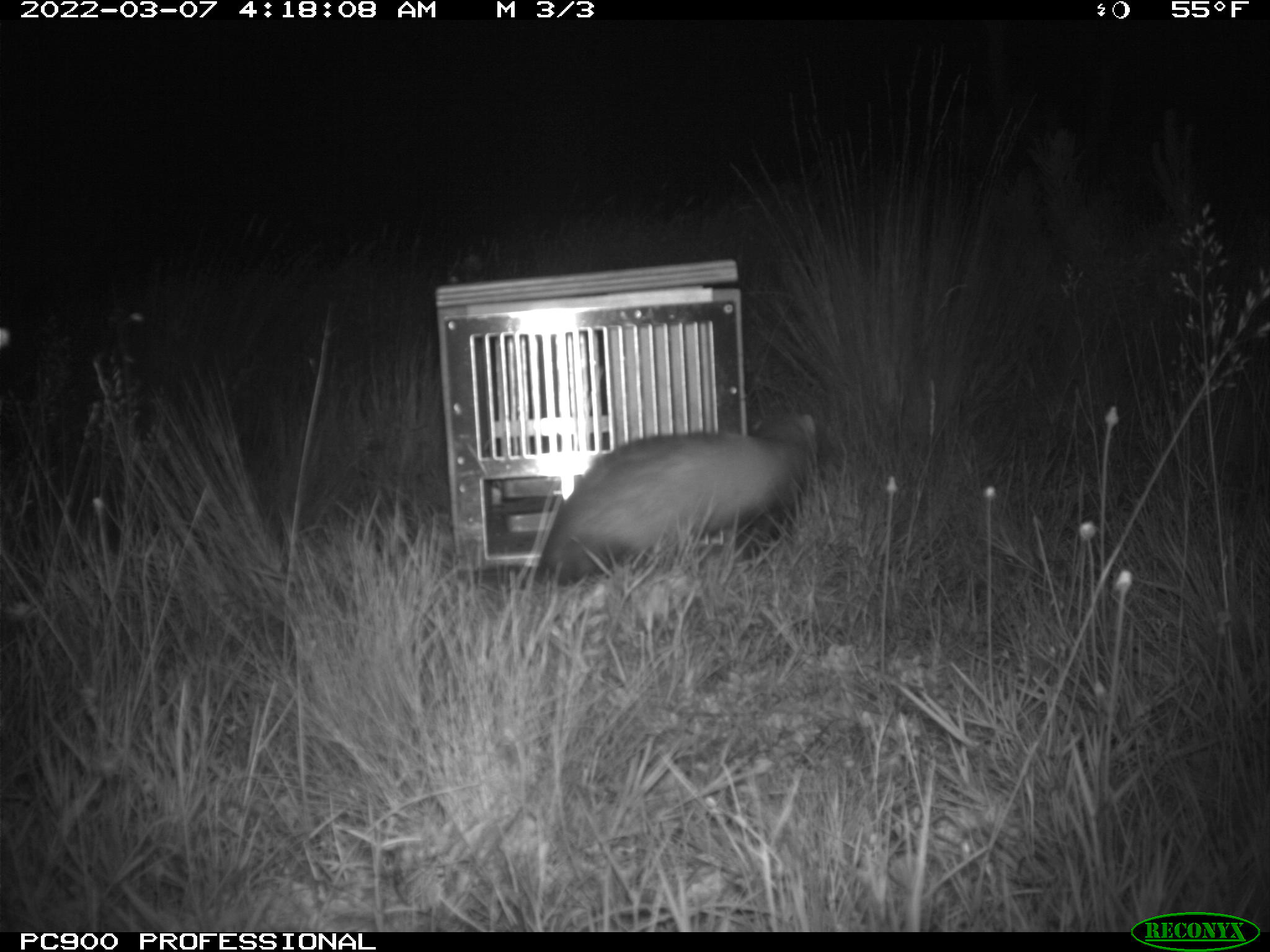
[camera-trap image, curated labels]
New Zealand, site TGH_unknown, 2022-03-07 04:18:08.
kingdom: Animalia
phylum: Chordata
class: Mammalia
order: Carnivora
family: Mustelidae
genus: Mustela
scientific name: Mustela furo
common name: ferret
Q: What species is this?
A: Ferret (Mustela furo).